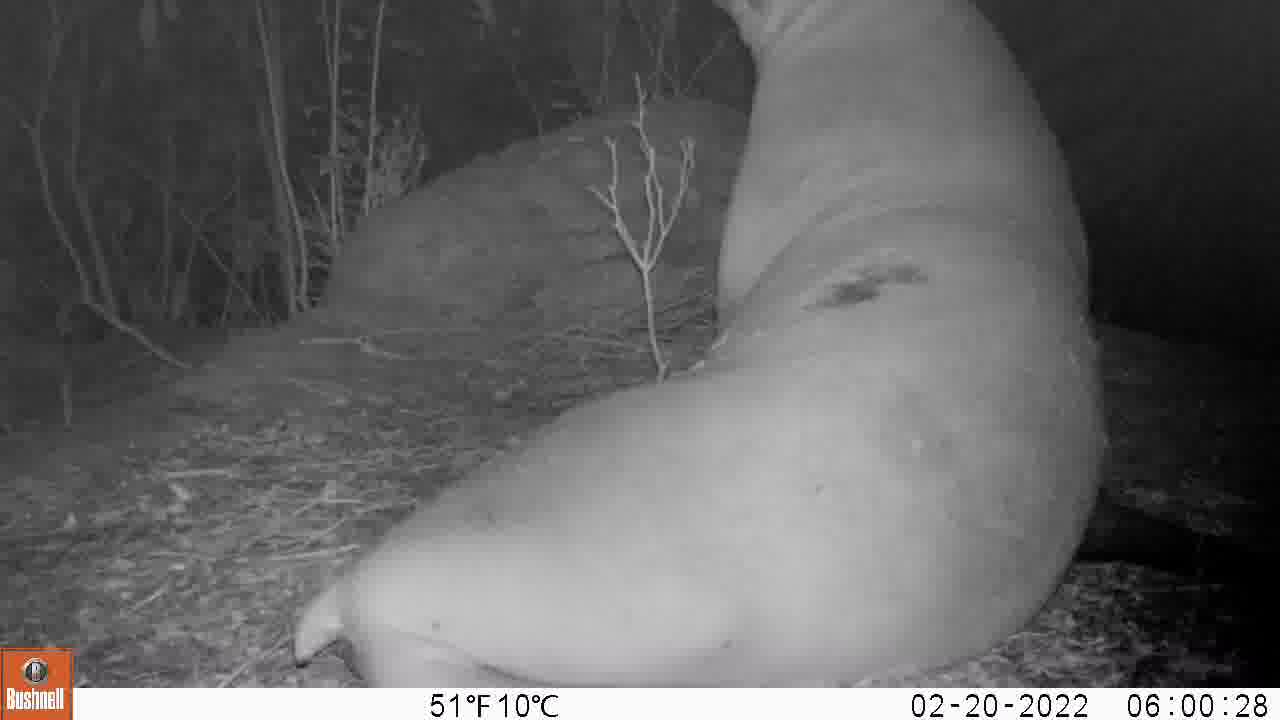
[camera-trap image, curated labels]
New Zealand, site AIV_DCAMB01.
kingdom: Animalia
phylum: Chordata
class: Mammalia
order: Carnivora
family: Otariidae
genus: Phocarctos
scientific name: Phocarctos hookeri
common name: new zealand sea lion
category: sealion